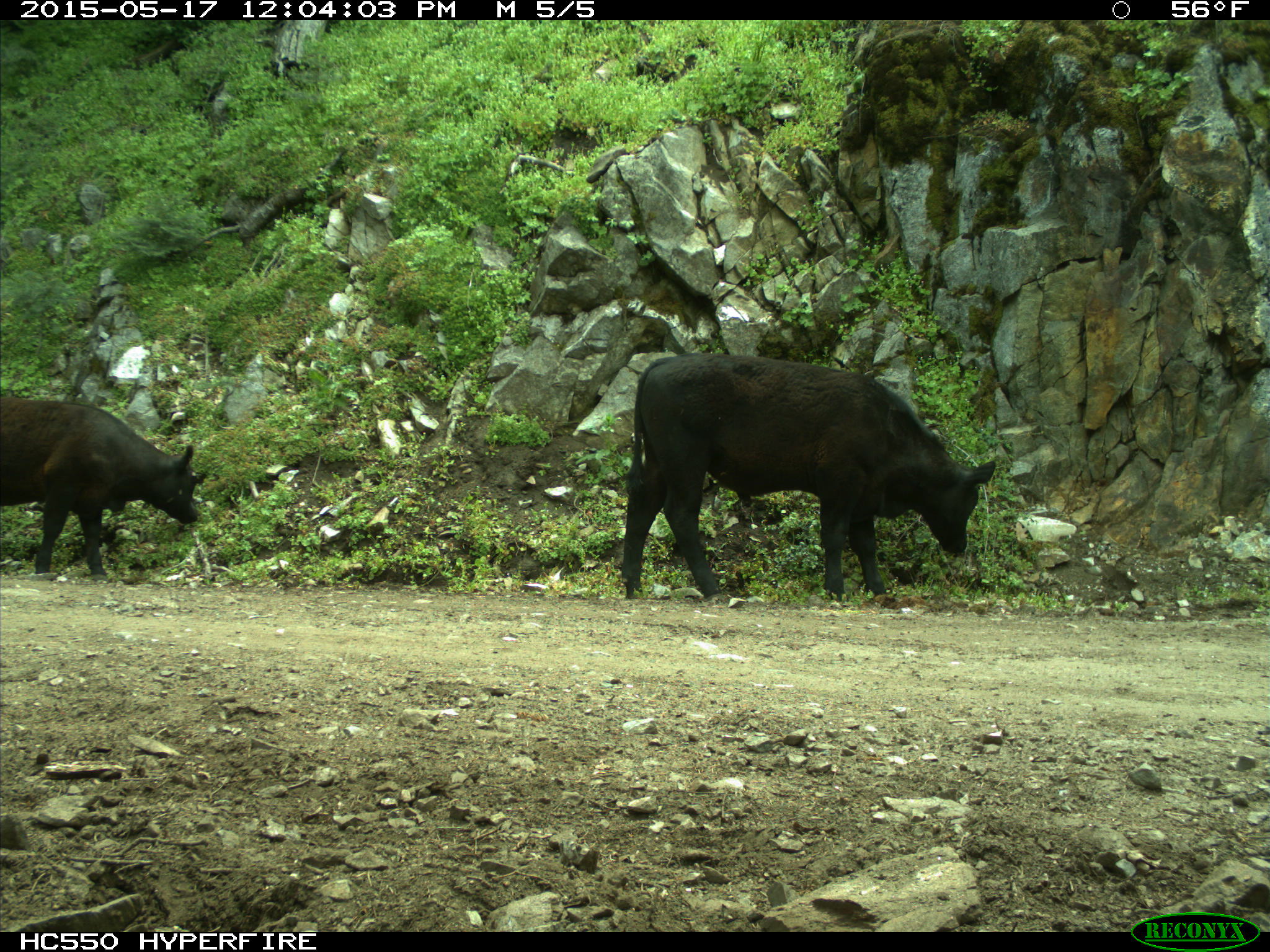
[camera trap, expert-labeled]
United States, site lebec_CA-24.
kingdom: Animalia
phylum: Chordata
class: Mammalia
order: Artiodactyla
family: Bovidae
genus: Bos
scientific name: Bos taurus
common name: domestic cow